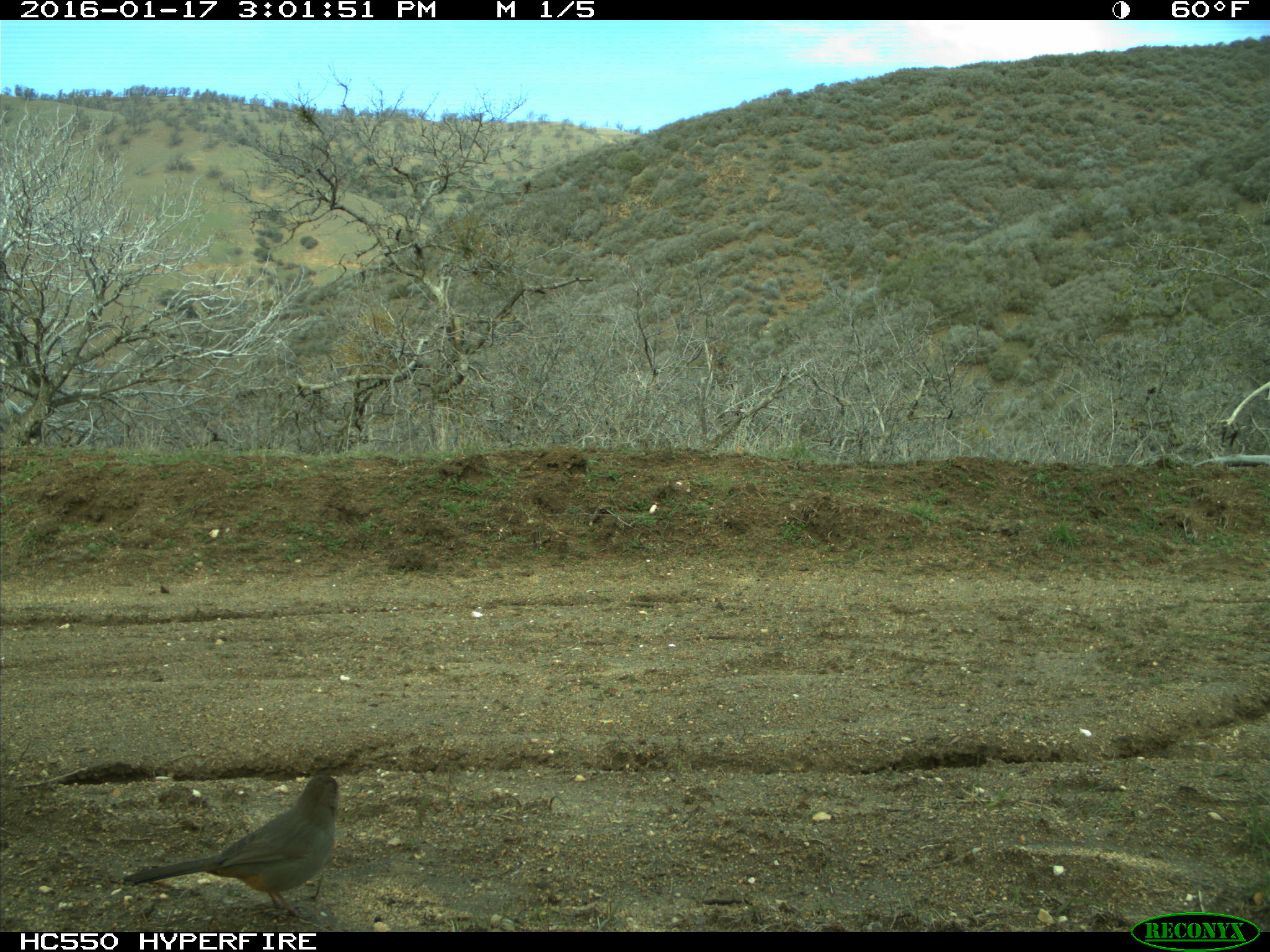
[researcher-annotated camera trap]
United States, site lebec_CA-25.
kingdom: Animalia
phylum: Chordata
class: Aves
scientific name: Aves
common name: birds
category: unidentified bird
Unidentified bird (birds) (Aves).